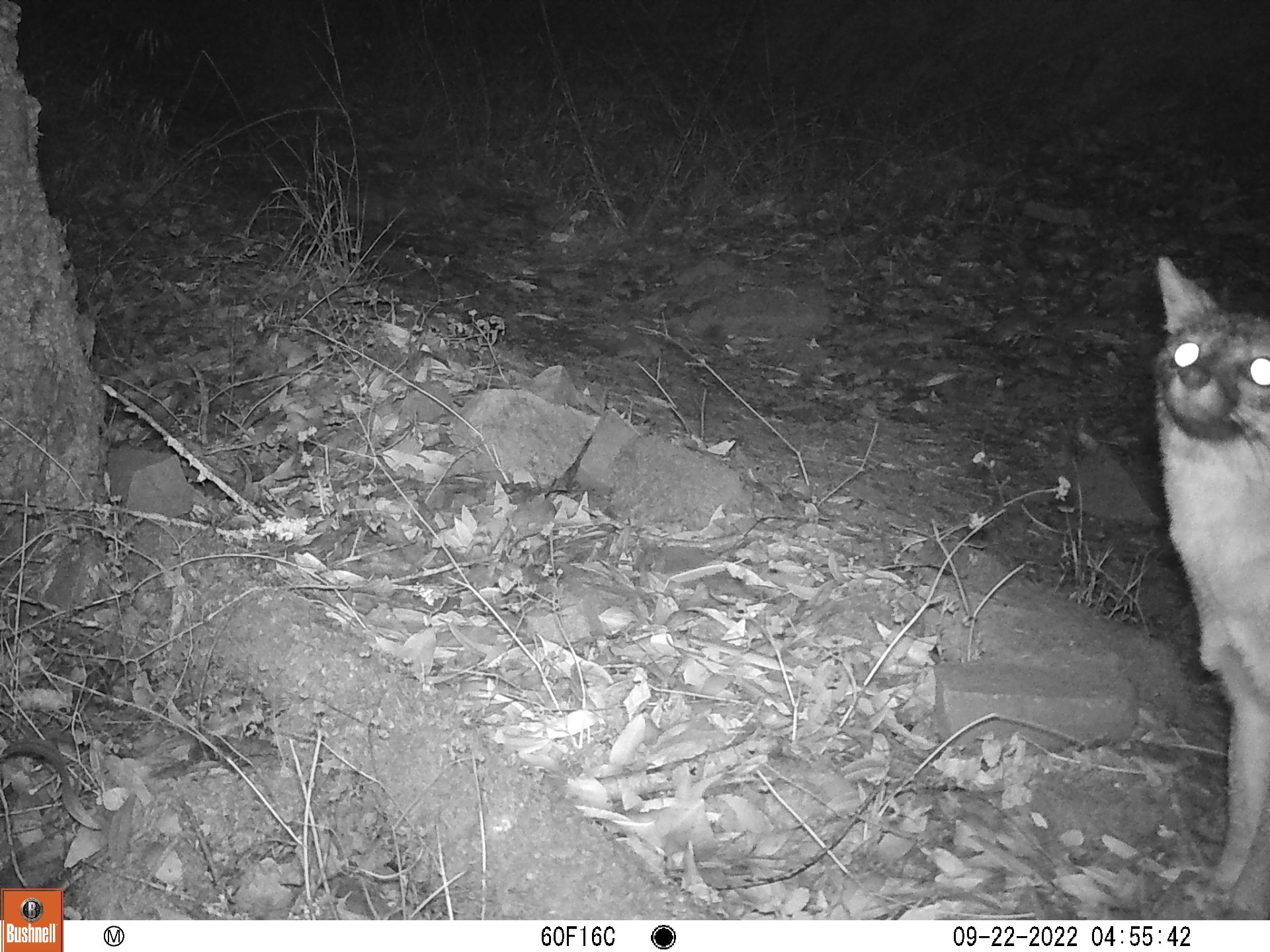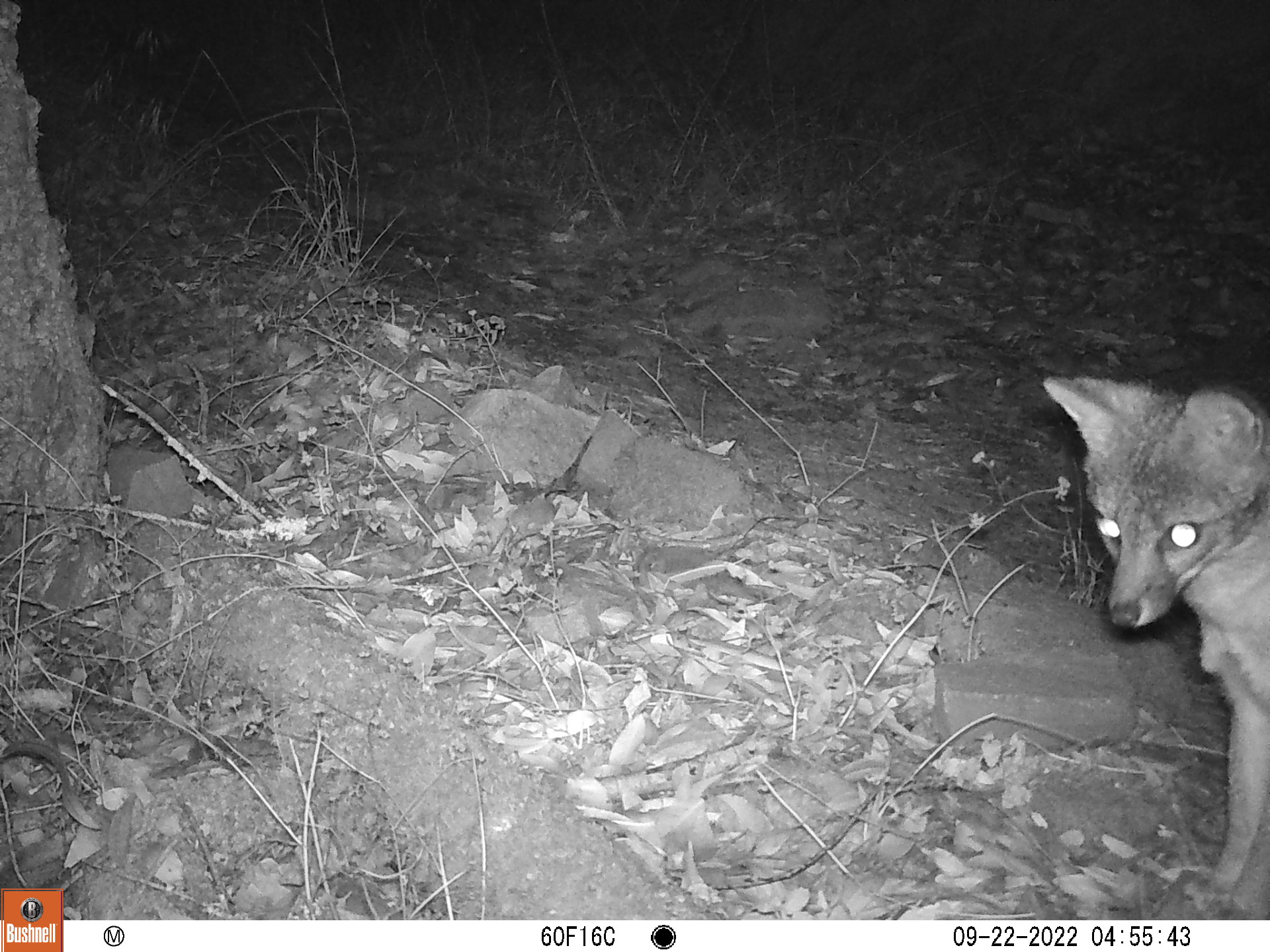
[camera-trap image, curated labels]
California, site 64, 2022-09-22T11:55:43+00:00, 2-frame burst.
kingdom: Animalia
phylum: Chordata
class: Mammalia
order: Carnivora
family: Canidae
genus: Urocyon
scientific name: Urocyon cinereoargenteus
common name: gray fox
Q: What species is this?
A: Gray fox (Urocyon cinereoargenteus).